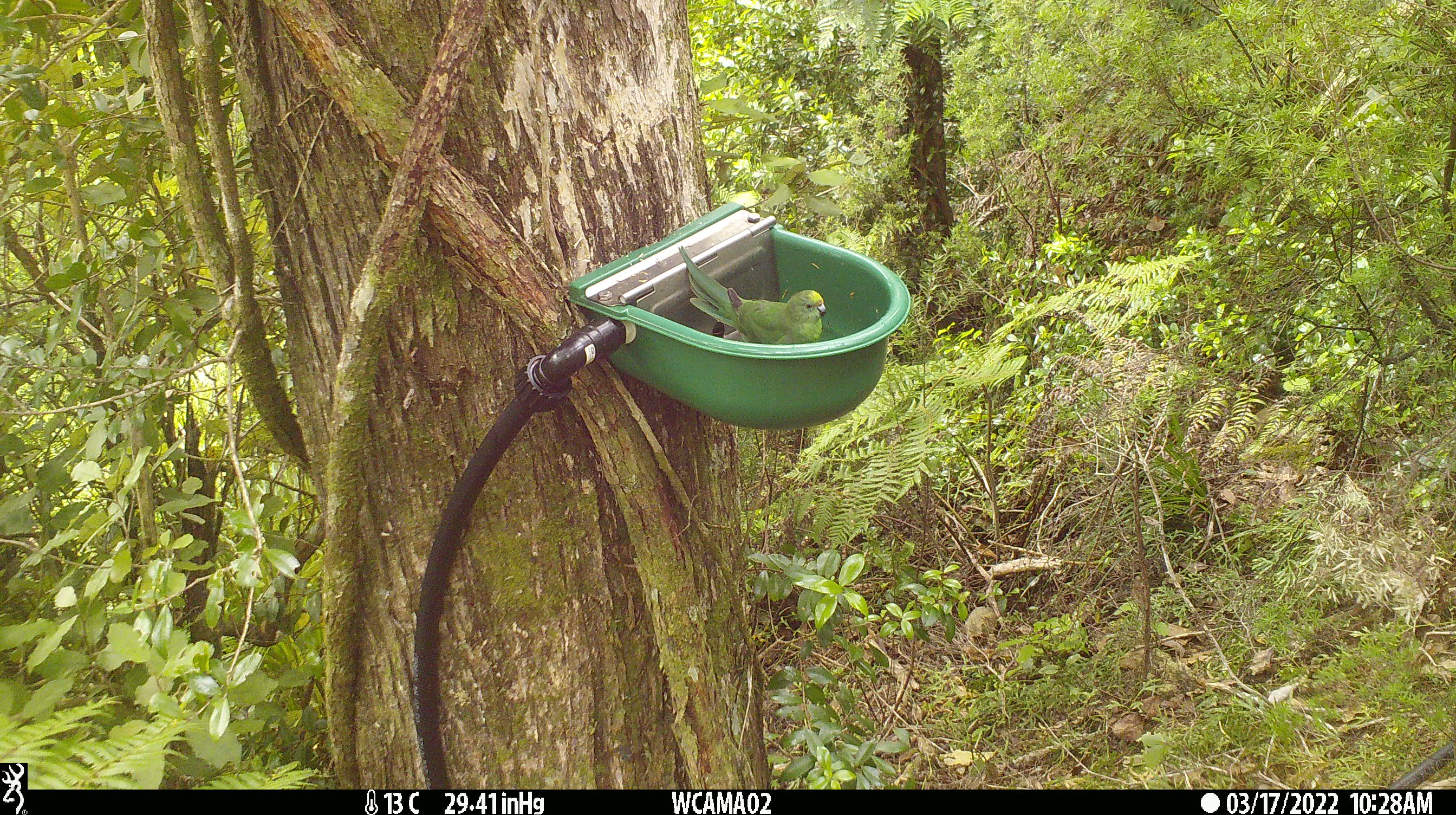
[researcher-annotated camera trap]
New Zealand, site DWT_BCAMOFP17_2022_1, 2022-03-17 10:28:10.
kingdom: Animalia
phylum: Chordata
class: Aves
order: Psittaciformes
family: Psittaculidae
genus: Cyanoramphus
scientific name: Cyanoramphus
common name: parakeet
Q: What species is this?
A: Parakeet (Cyanoramphus).